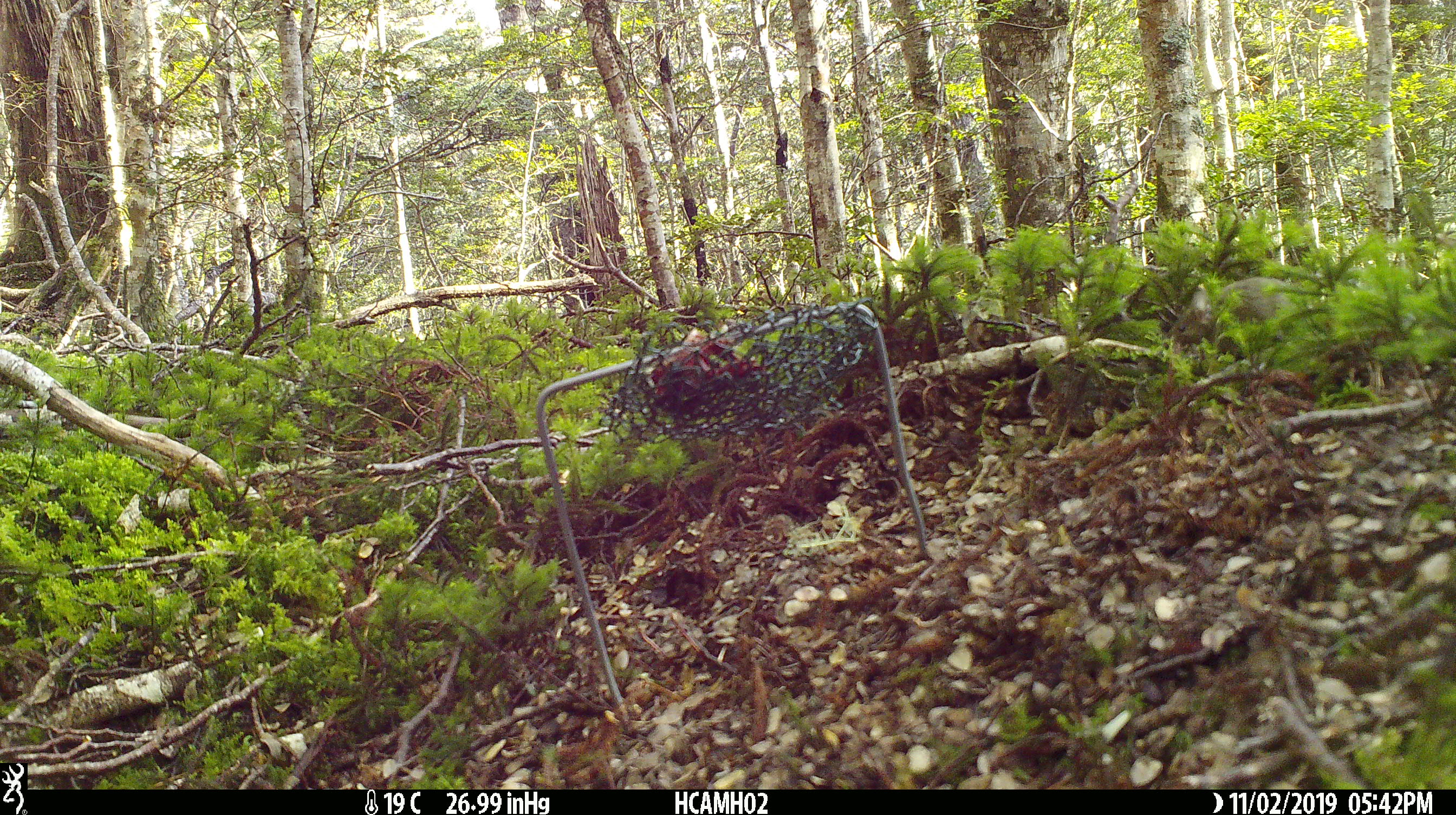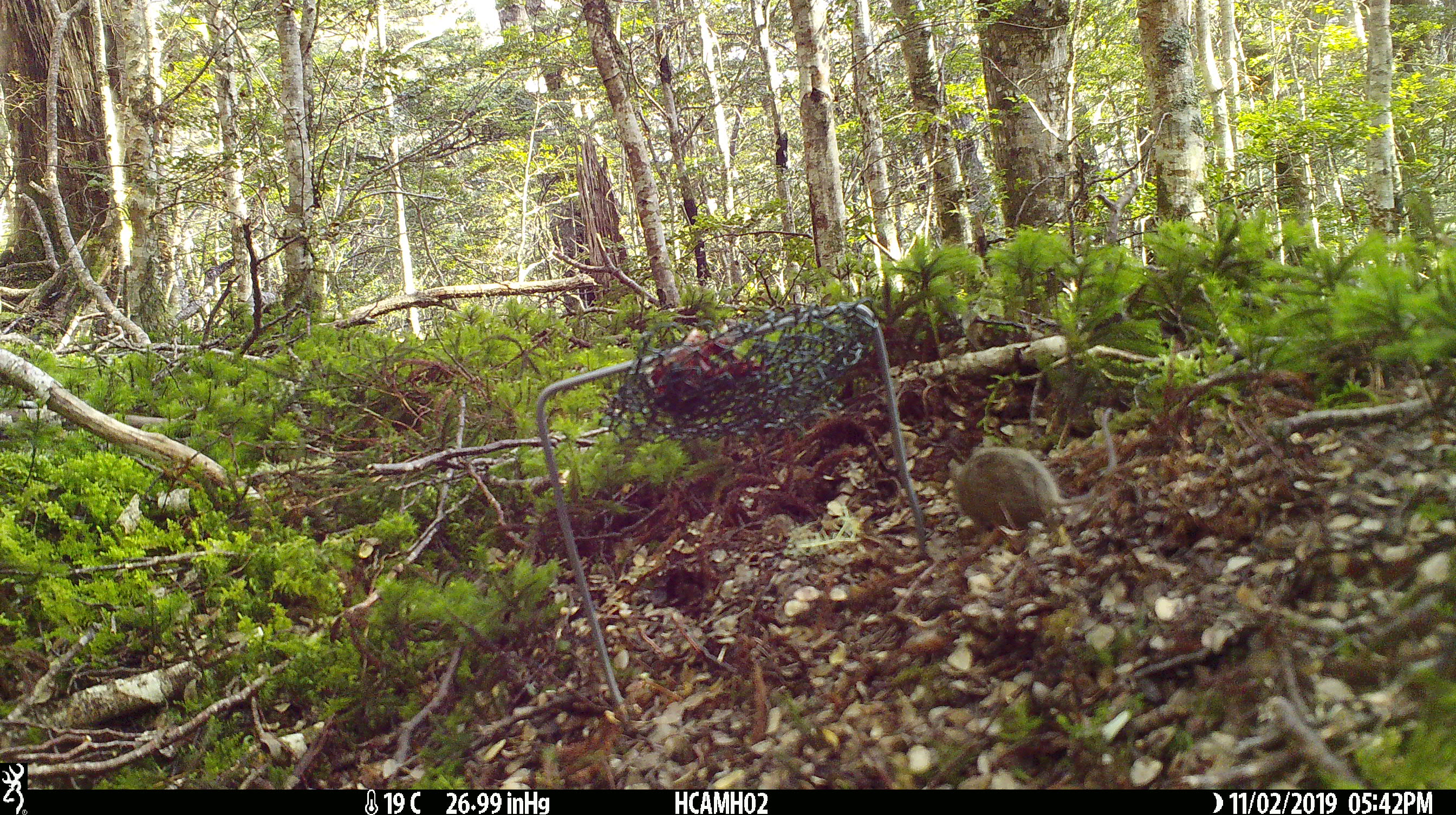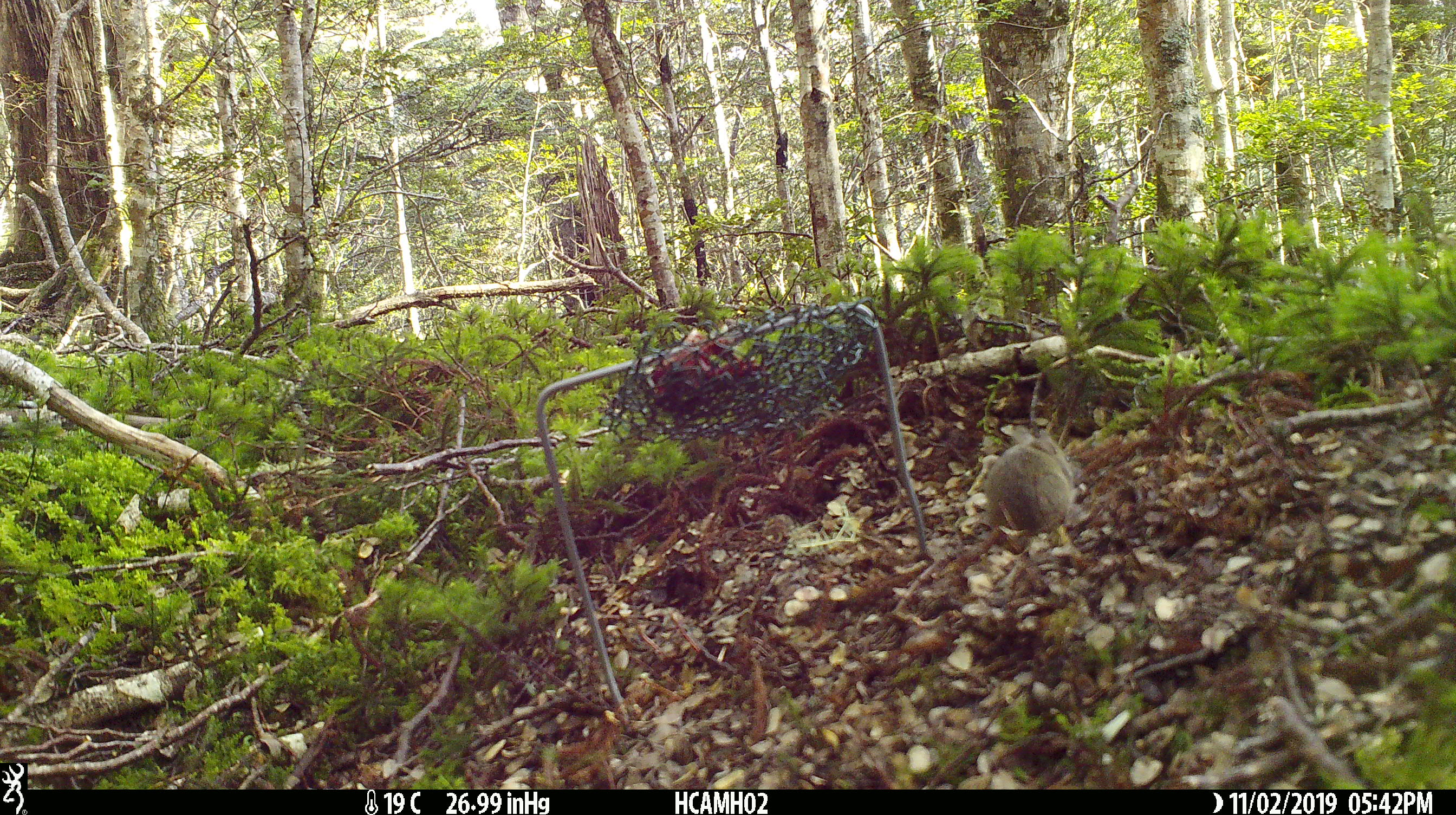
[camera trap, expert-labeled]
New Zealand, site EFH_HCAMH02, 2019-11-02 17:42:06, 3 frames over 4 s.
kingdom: Animalia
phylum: Chordata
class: Mammalia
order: Rodentia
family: Muridae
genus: Mus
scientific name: Mus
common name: mouse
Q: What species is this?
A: Mouse (Mus).